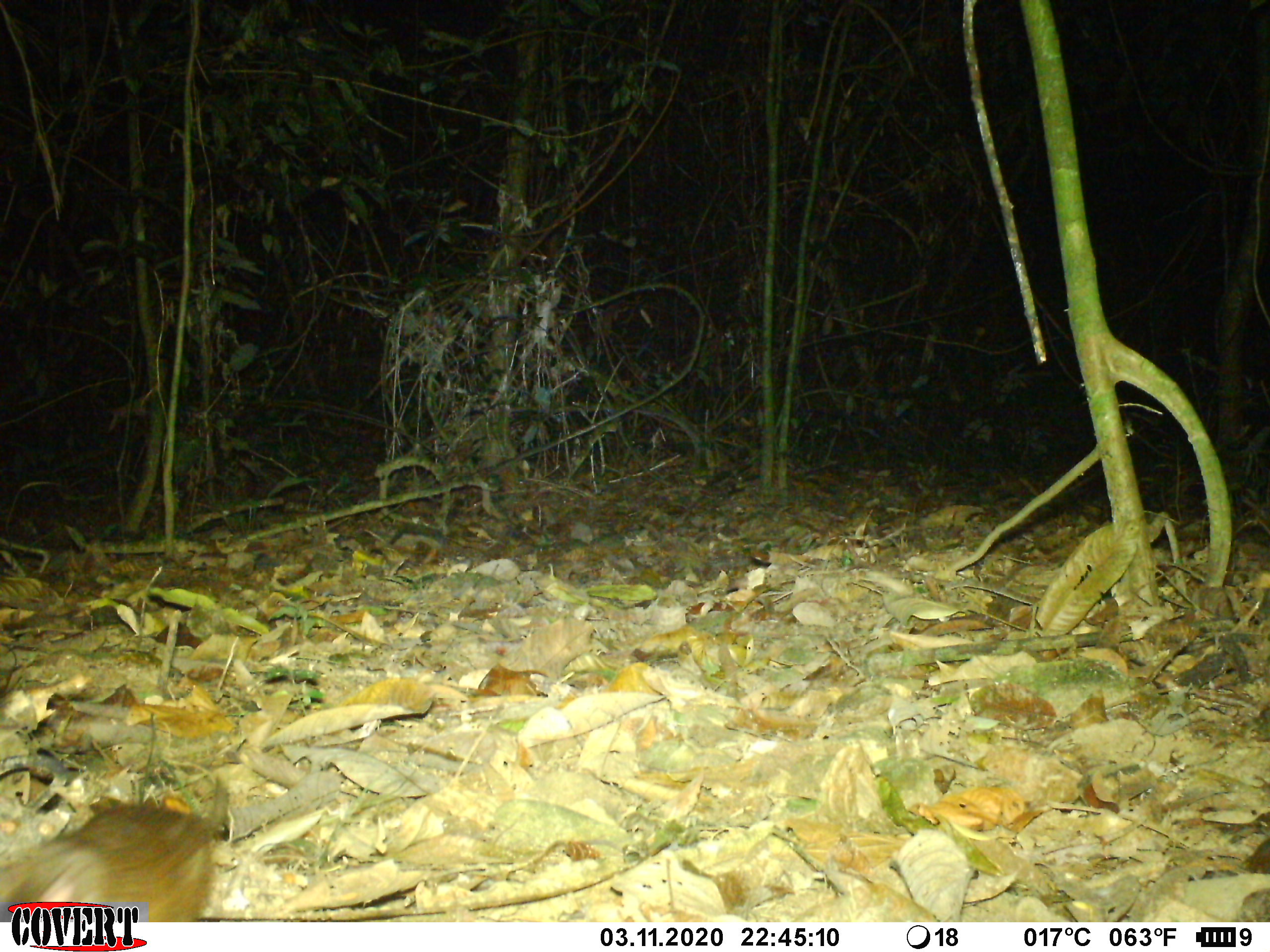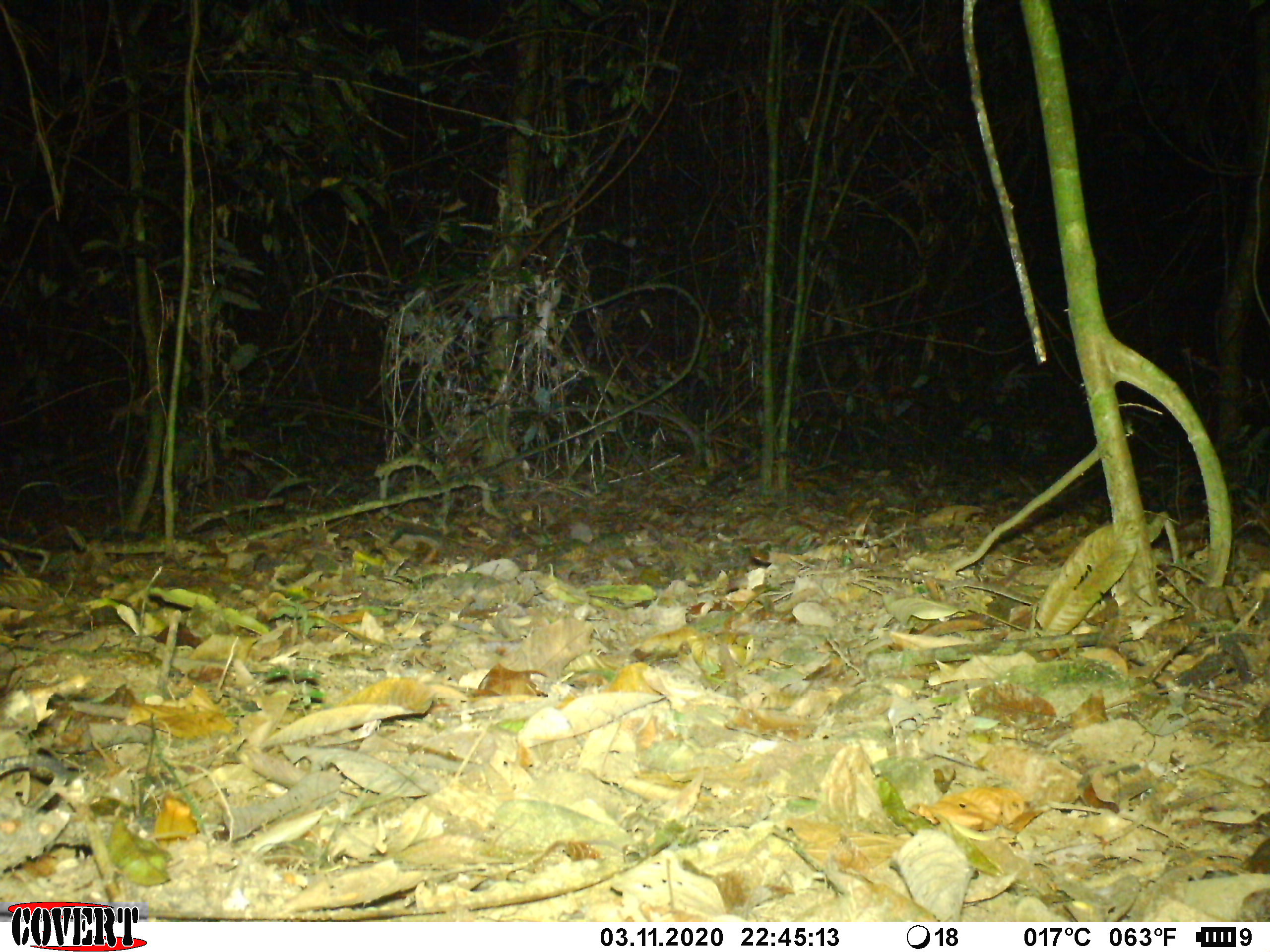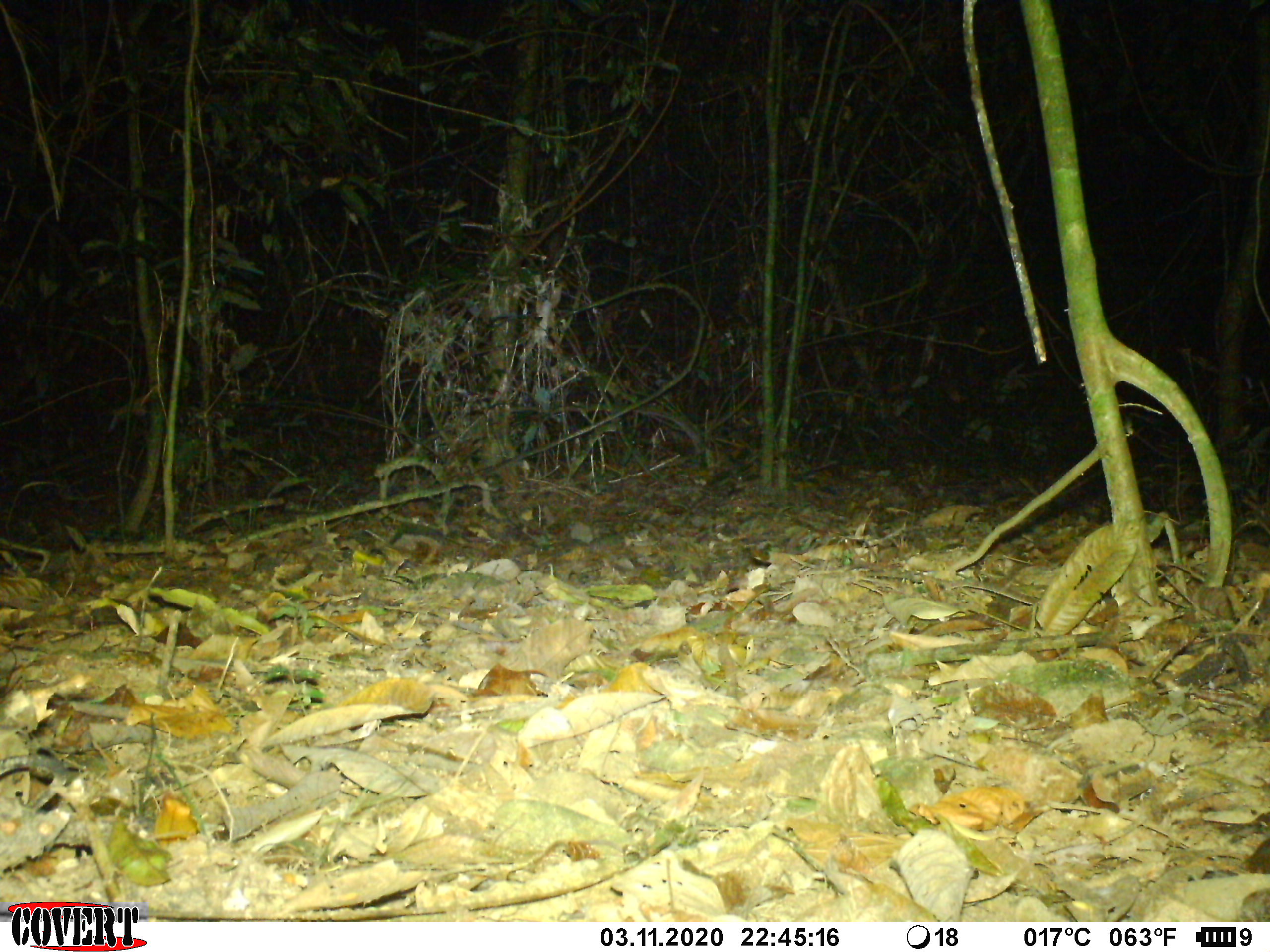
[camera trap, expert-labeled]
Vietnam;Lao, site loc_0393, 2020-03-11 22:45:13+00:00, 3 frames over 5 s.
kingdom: Animalia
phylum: Chordata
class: Mammalia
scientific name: Mammalia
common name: mammal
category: unidentified small mammal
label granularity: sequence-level